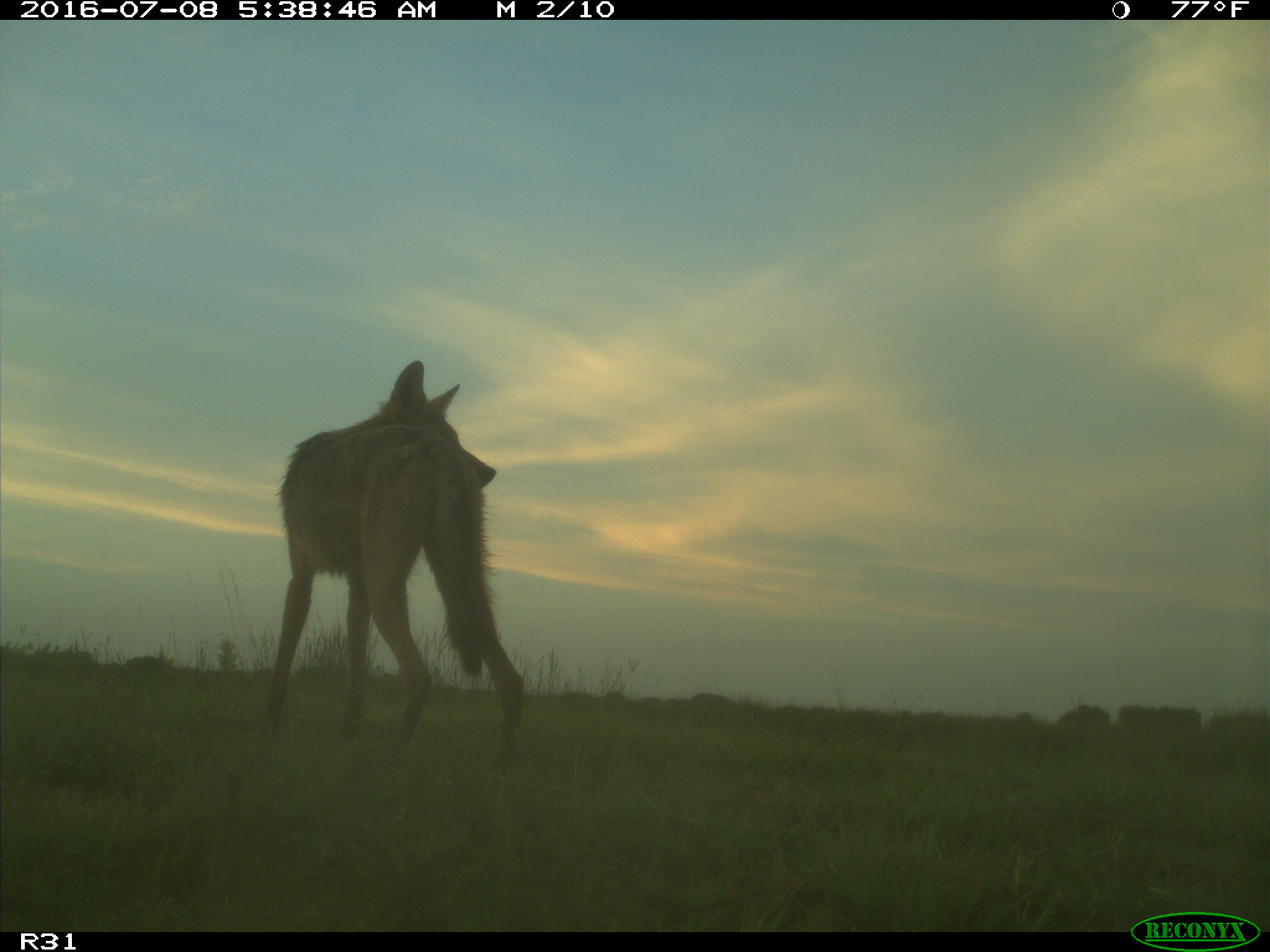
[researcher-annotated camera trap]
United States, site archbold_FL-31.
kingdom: Animalia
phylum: Chordata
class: Mammalia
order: Carnivora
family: Canidae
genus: Canis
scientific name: Canis latrans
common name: coyote